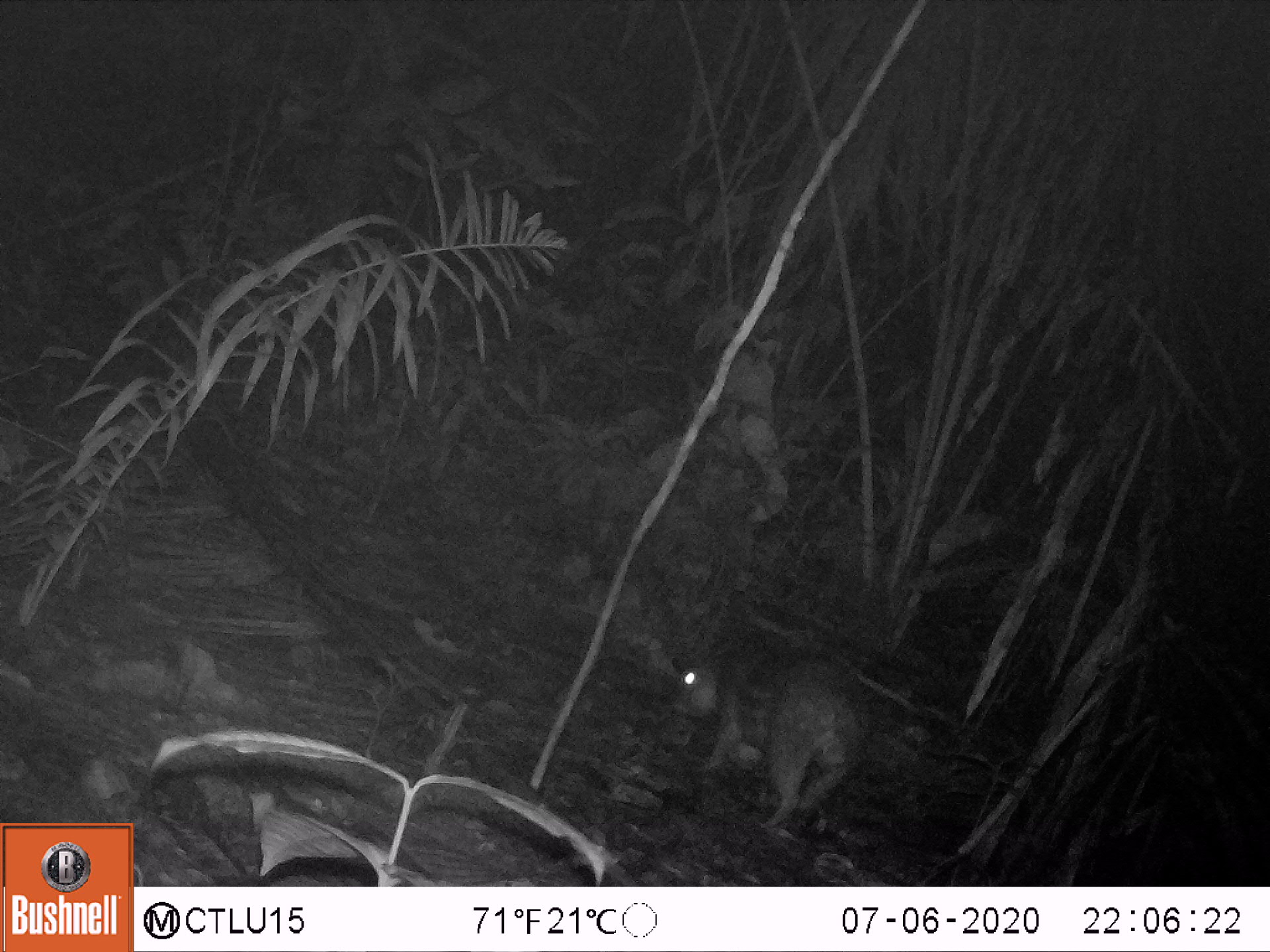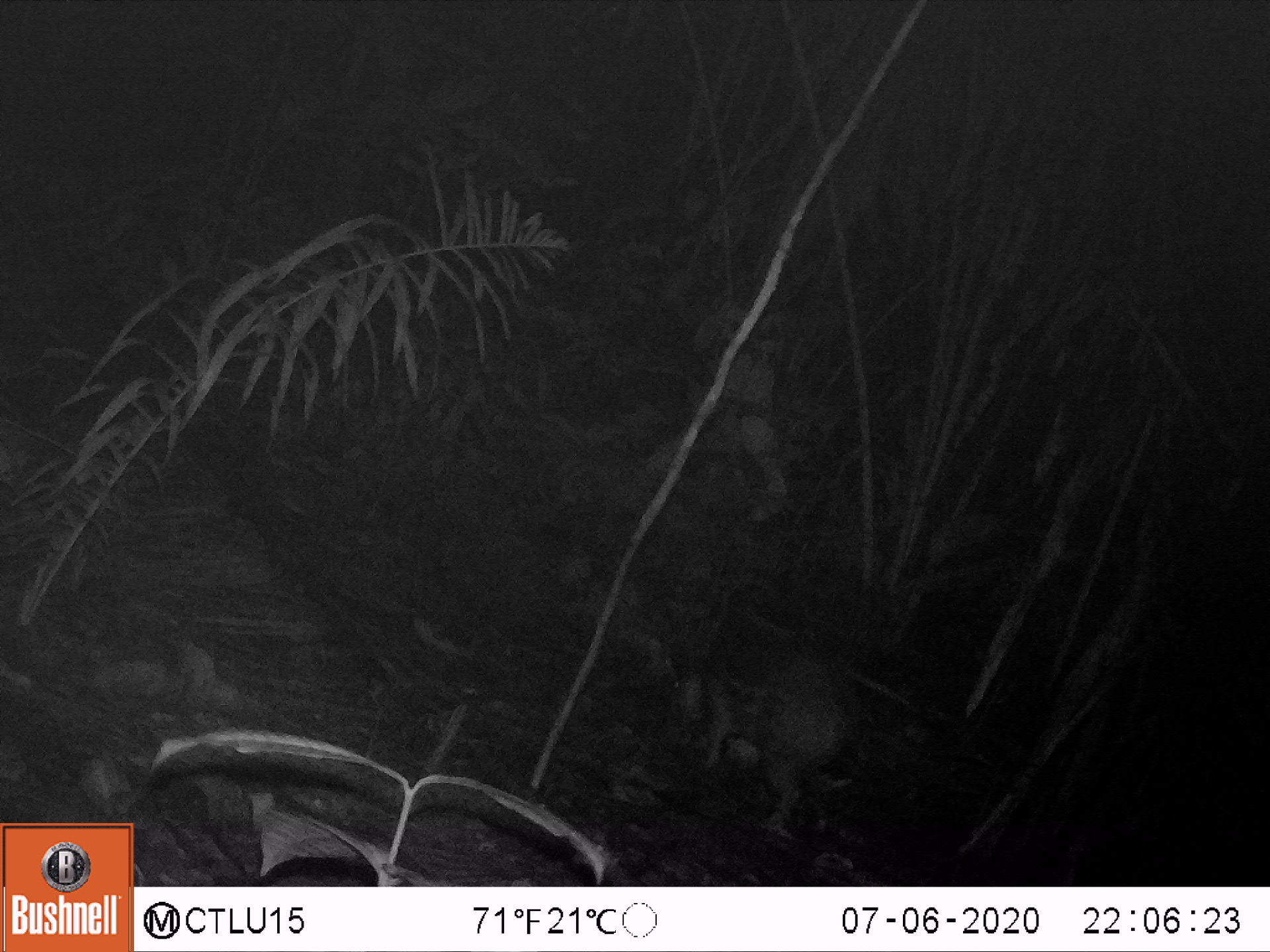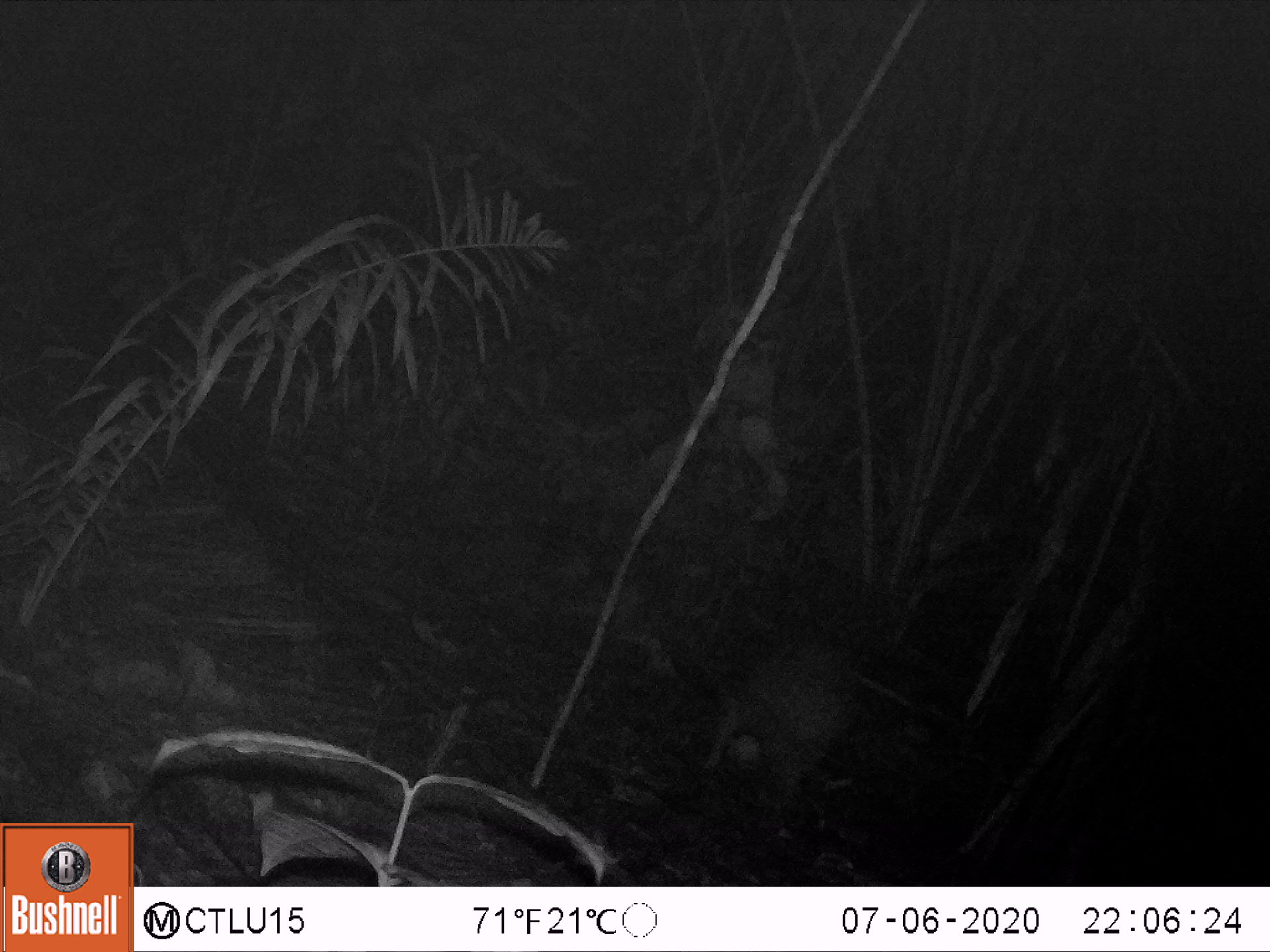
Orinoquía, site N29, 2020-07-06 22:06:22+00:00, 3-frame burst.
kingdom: Animalia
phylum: Chordata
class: Mammalia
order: Rodentia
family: Cuniculidae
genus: Cuniculus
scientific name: Cuniculus paca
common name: spotted paca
Spotted paca (Cuniculus paca).